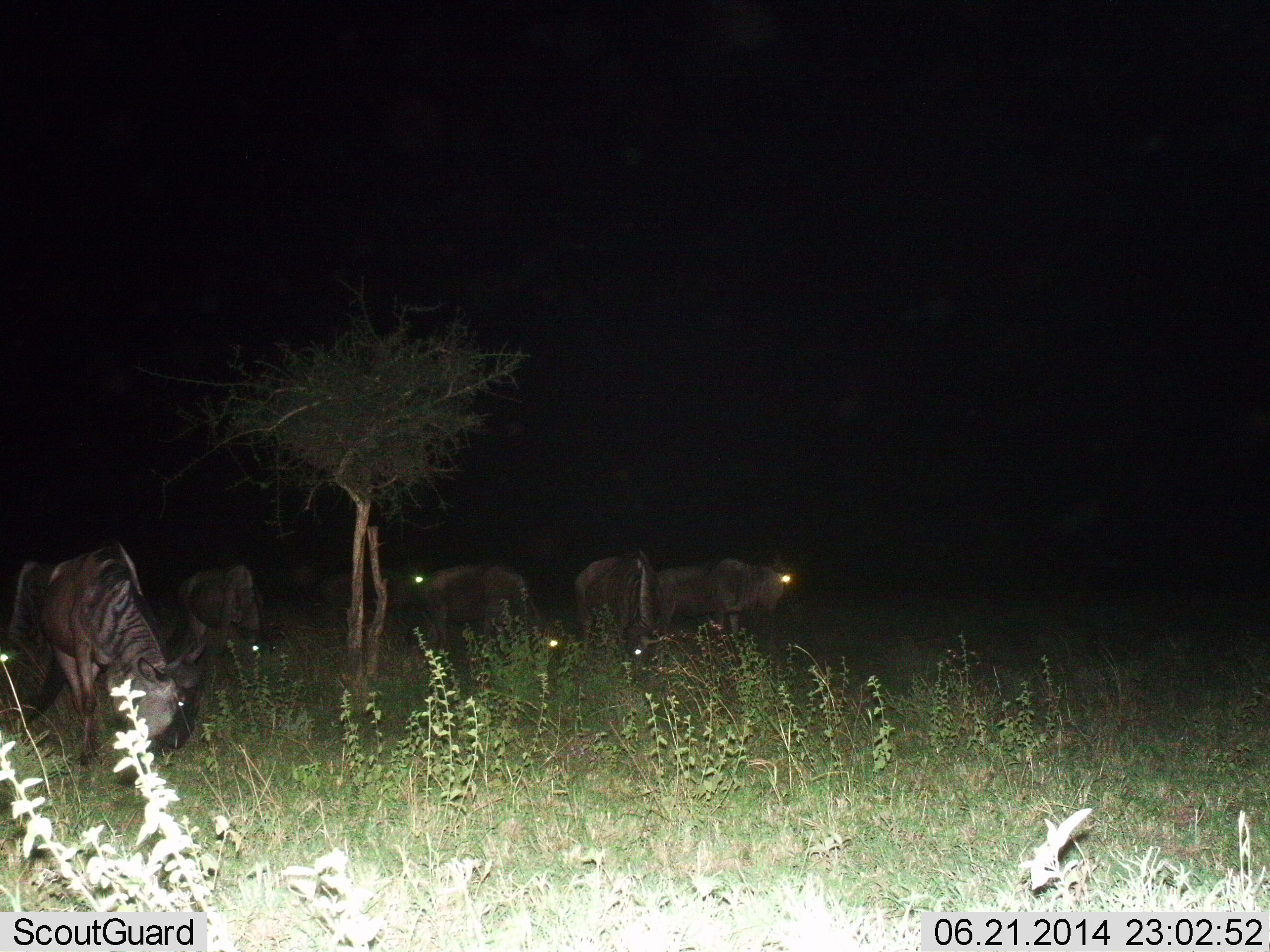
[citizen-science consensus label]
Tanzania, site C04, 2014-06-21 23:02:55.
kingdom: Animalia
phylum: Chordata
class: Mammalia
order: Artiodactyla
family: Bovidae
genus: Connochaetes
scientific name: Connochaetes taurinus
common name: blue wildebeest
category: wildebeest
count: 5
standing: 70%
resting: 10%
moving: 10%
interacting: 0%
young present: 0%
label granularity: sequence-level